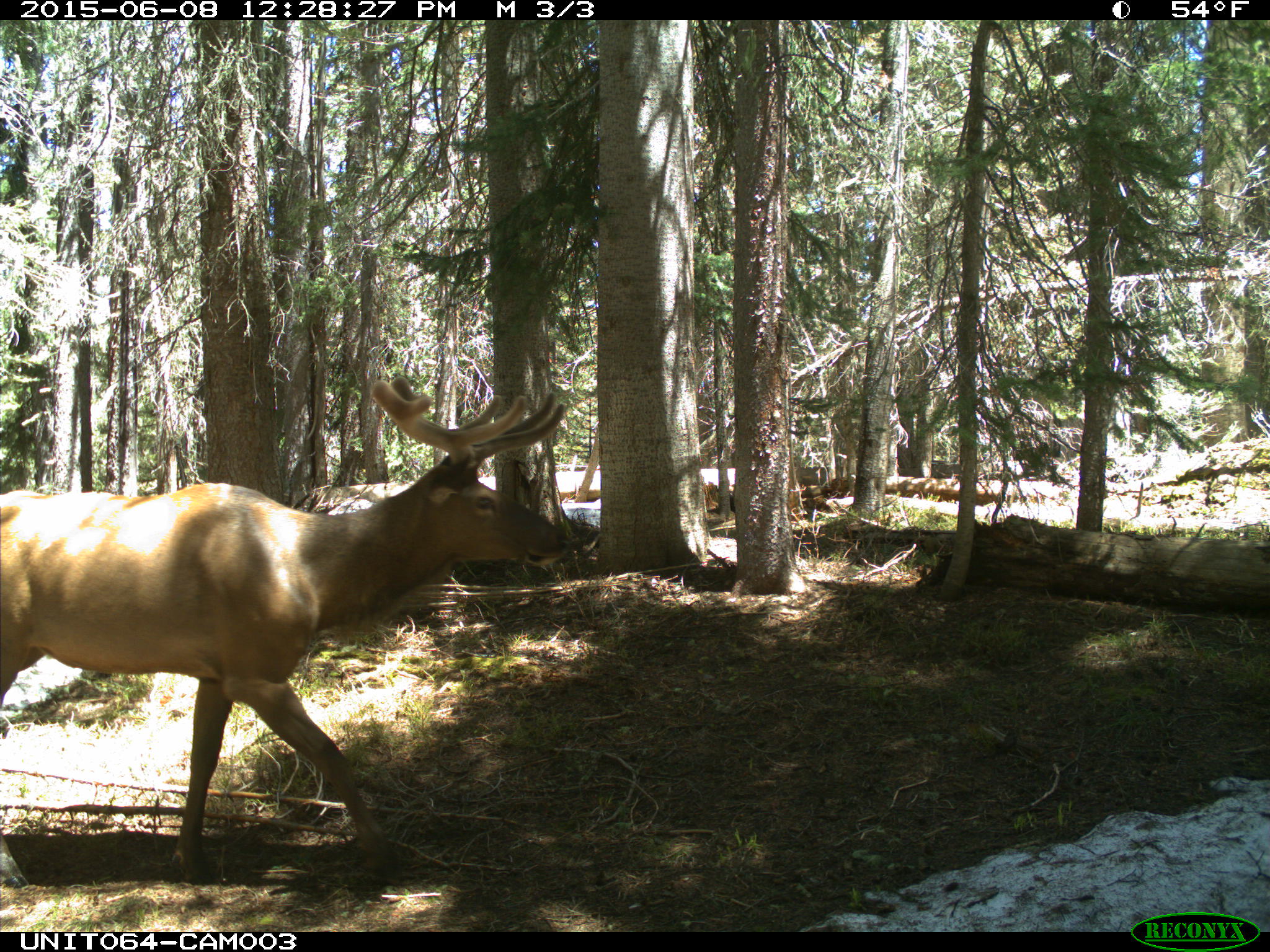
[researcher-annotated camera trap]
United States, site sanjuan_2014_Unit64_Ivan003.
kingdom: Animalia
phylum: Chordata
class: Mammalia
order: Artiodactyla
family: Cervidae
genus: Cervus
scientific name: Cervus elaphus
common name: red deer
Cervus elaphus (red deer).